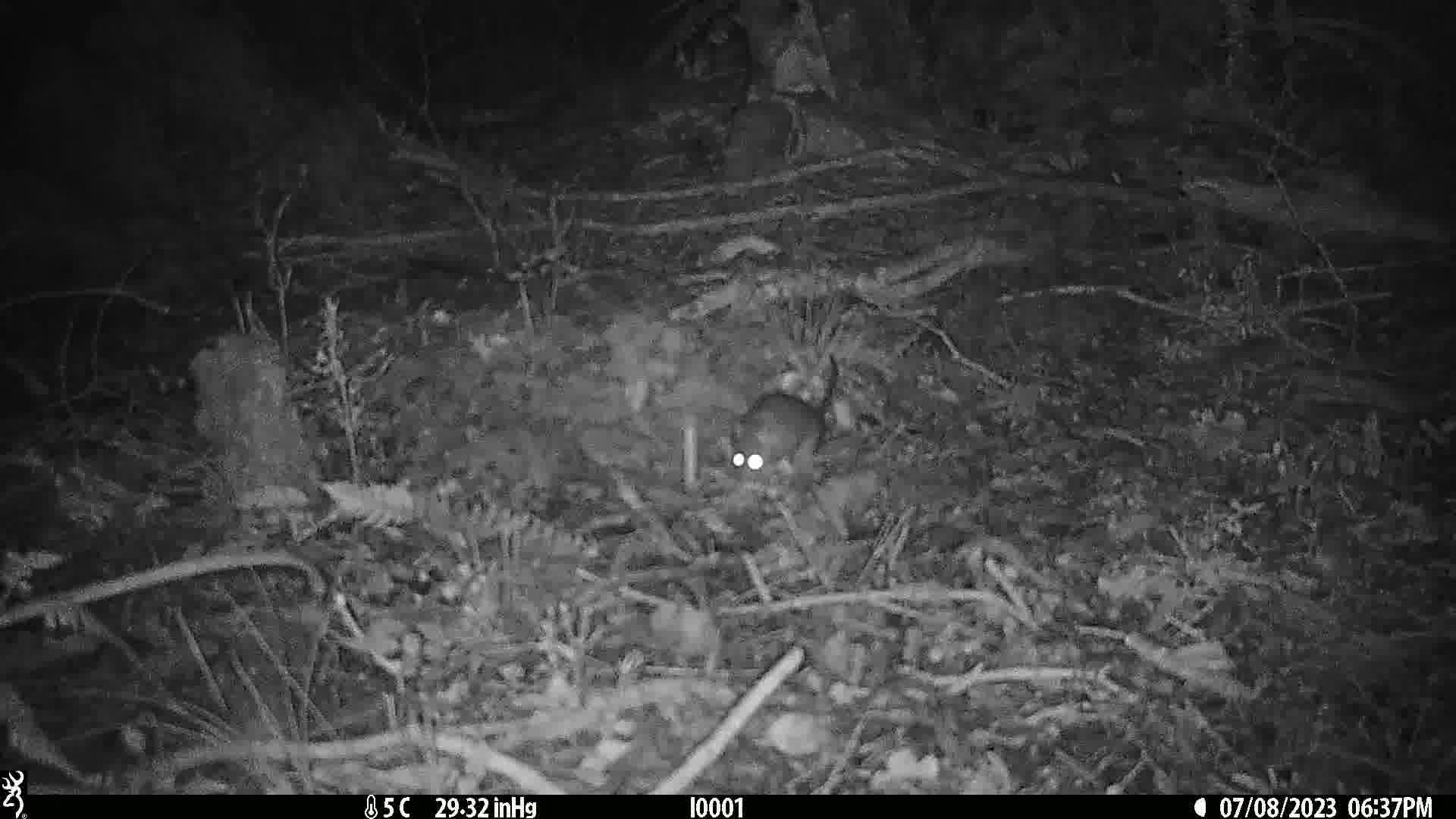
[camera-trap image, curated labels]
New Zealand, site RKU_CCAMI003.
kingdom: Animalia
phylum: Chordata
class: Mammalia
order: Rodentia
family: Muridae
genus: Rattus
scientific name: Rattus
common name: rat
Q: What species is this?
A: Rat (Rattus).